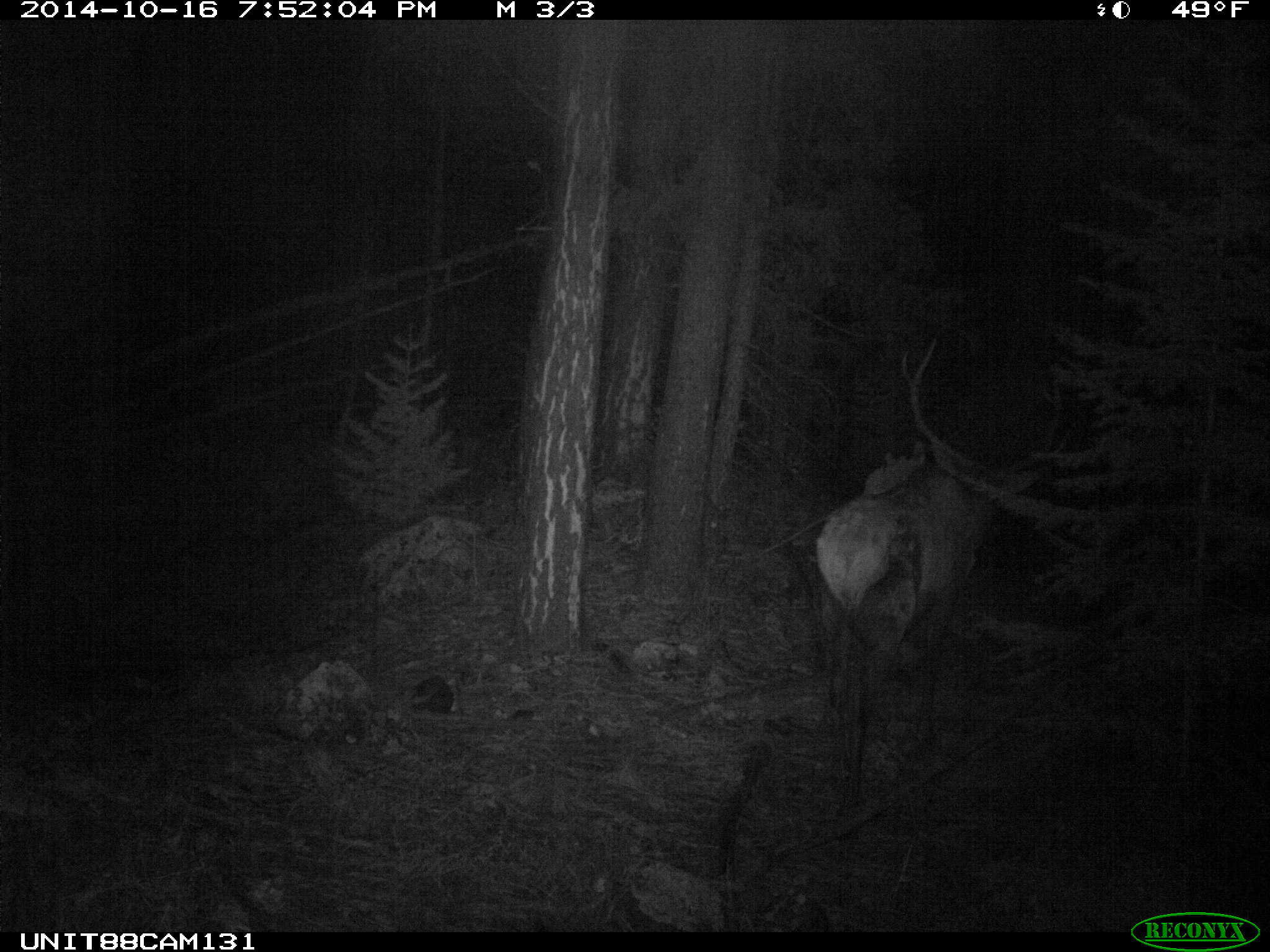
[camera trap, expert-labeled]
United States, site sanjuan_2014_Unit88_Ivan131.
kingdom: Animalia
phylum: Chordata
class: Mammalia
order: Artiodactyla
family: Cervidae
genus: Cervus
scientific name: Cervus elaphus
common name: red deer